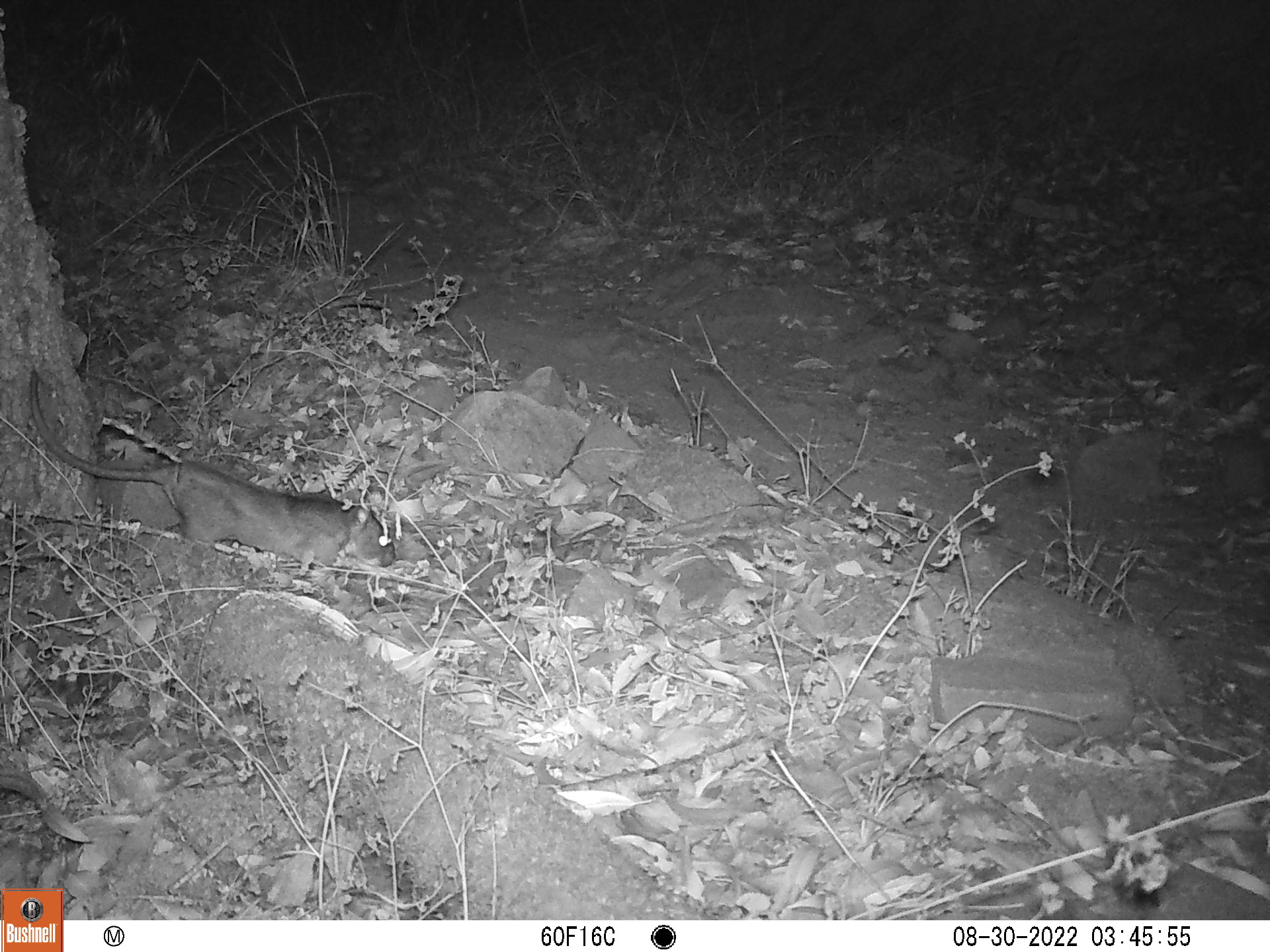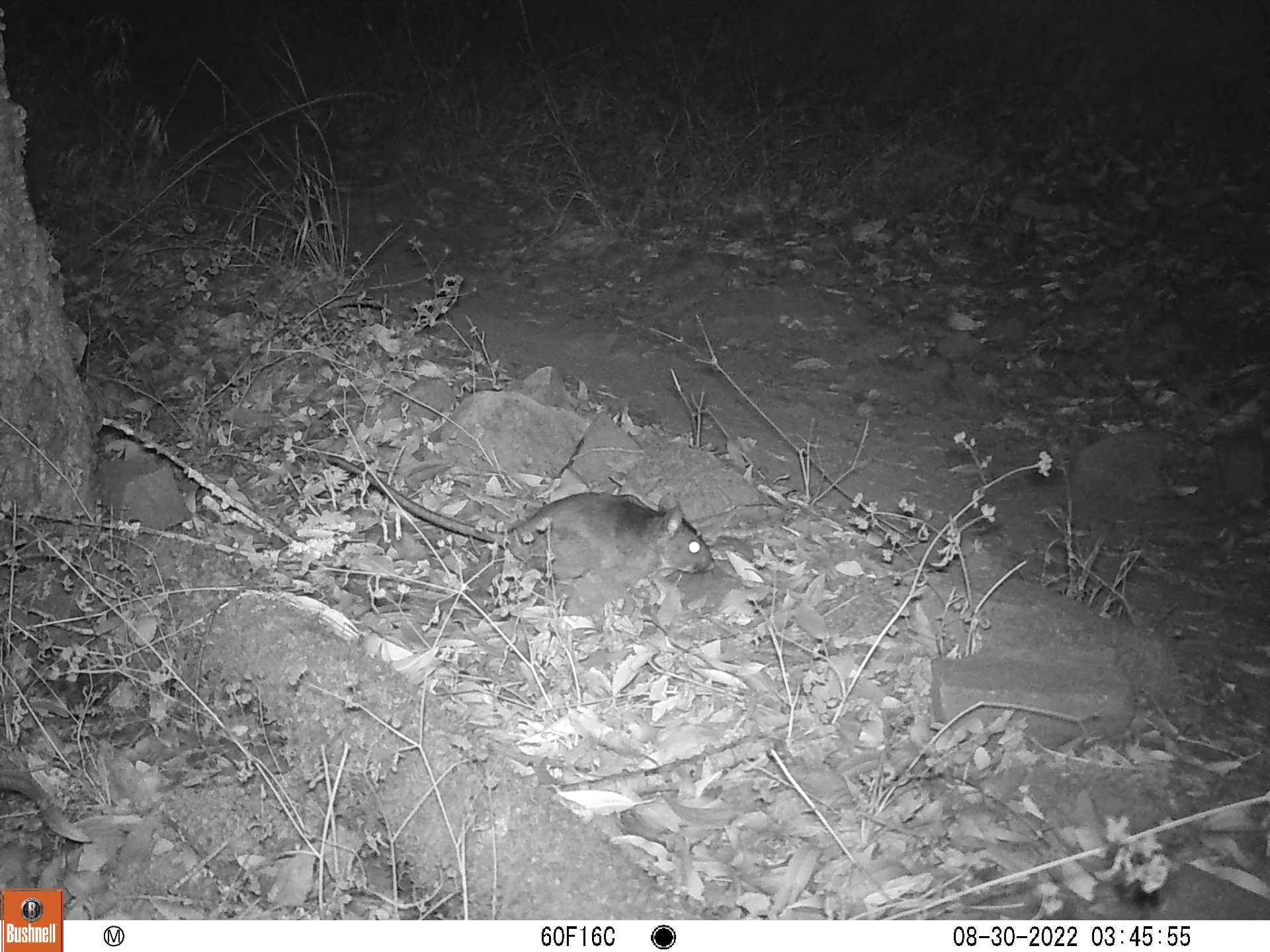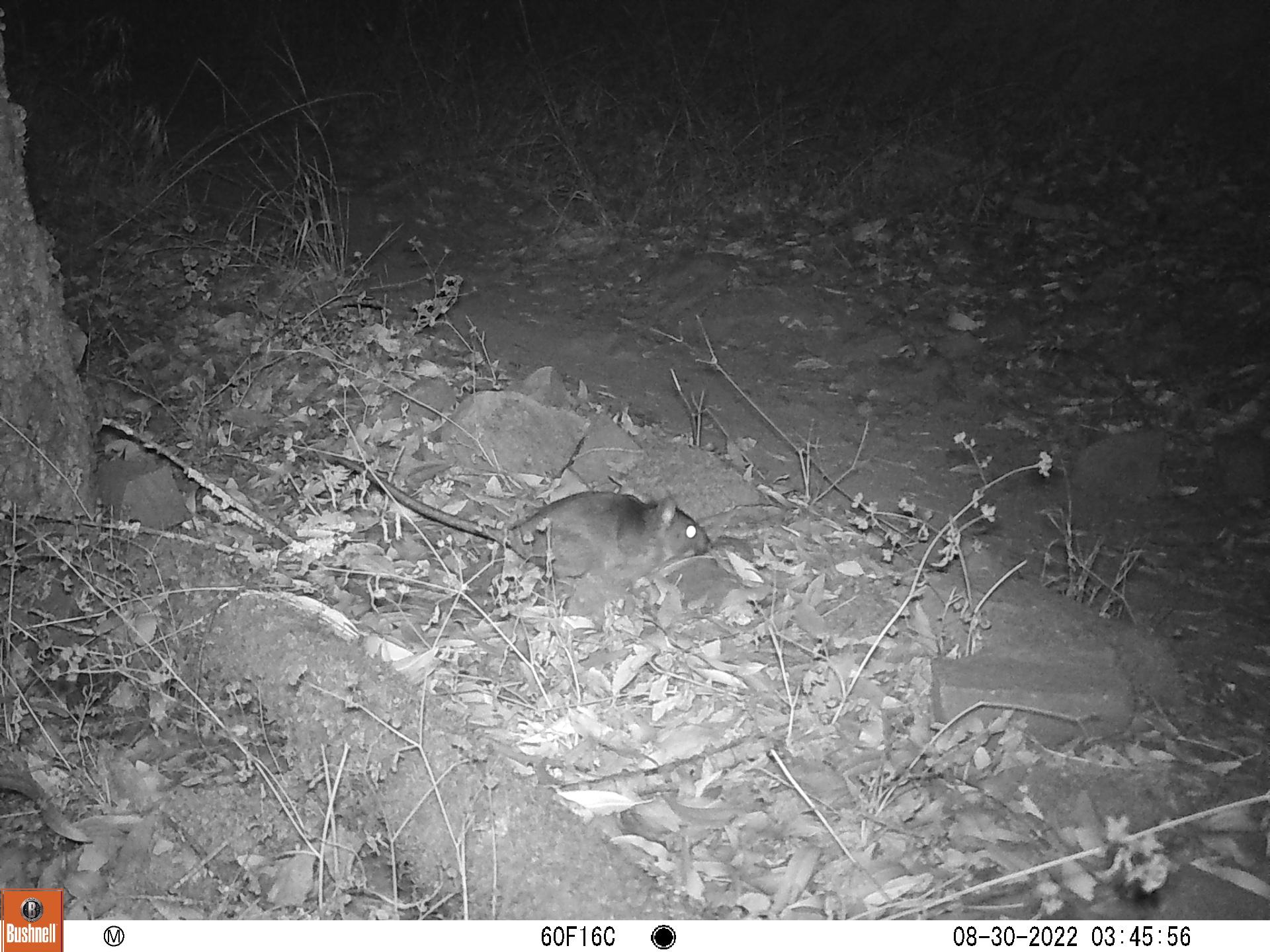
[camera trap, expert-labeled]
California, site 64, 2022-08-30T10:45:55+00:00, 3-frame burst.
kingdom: Animalia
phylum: Chordata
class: Mammalia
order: Rodentia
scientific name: Rodentia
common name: mouse or rat